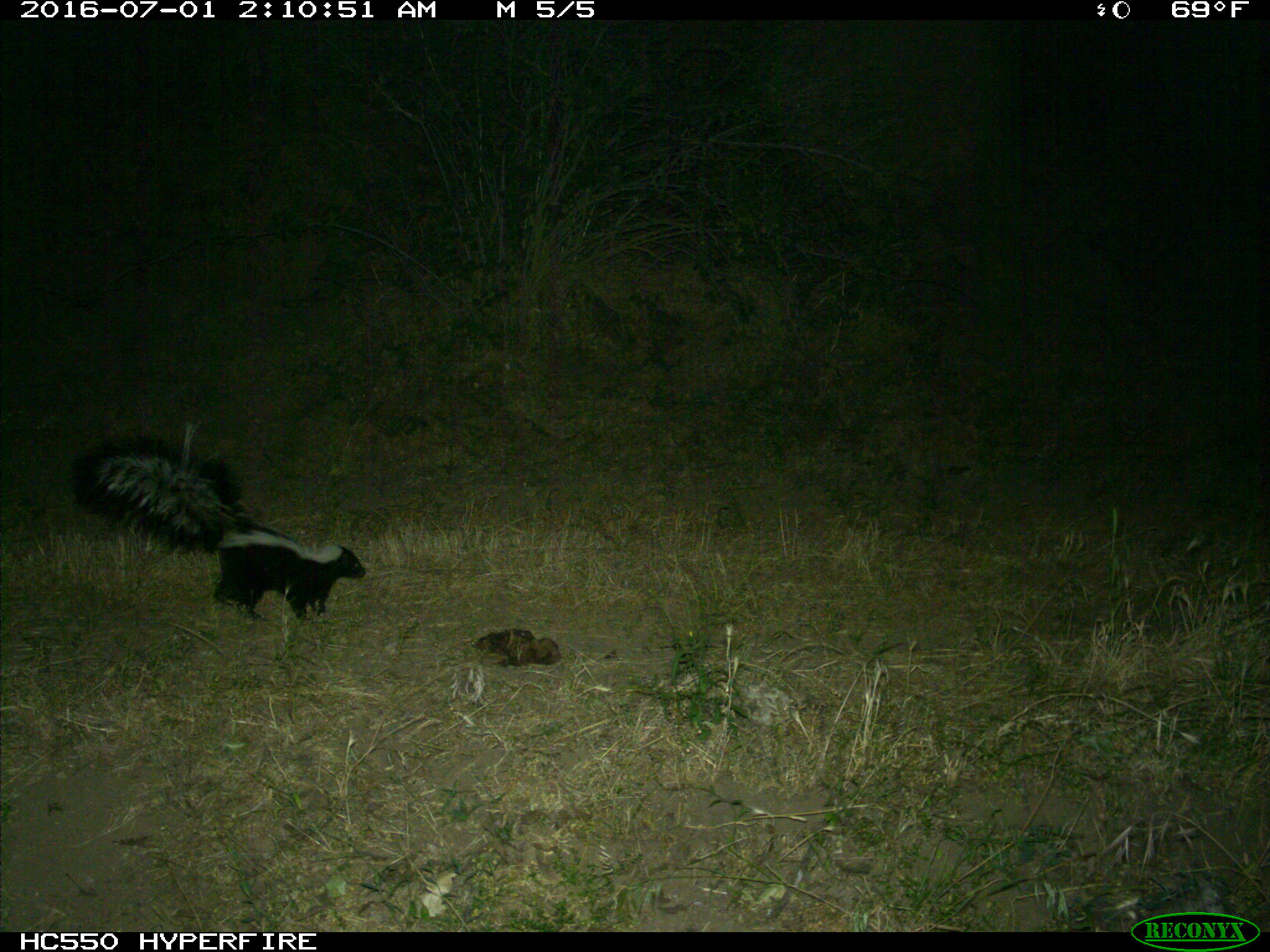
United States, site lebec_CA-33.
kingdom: Animalia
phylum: Chordata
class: Mammalia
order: Carnivora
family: Mephitidae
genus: Mephitis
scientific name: Mephitis mephitis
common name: striped skunk